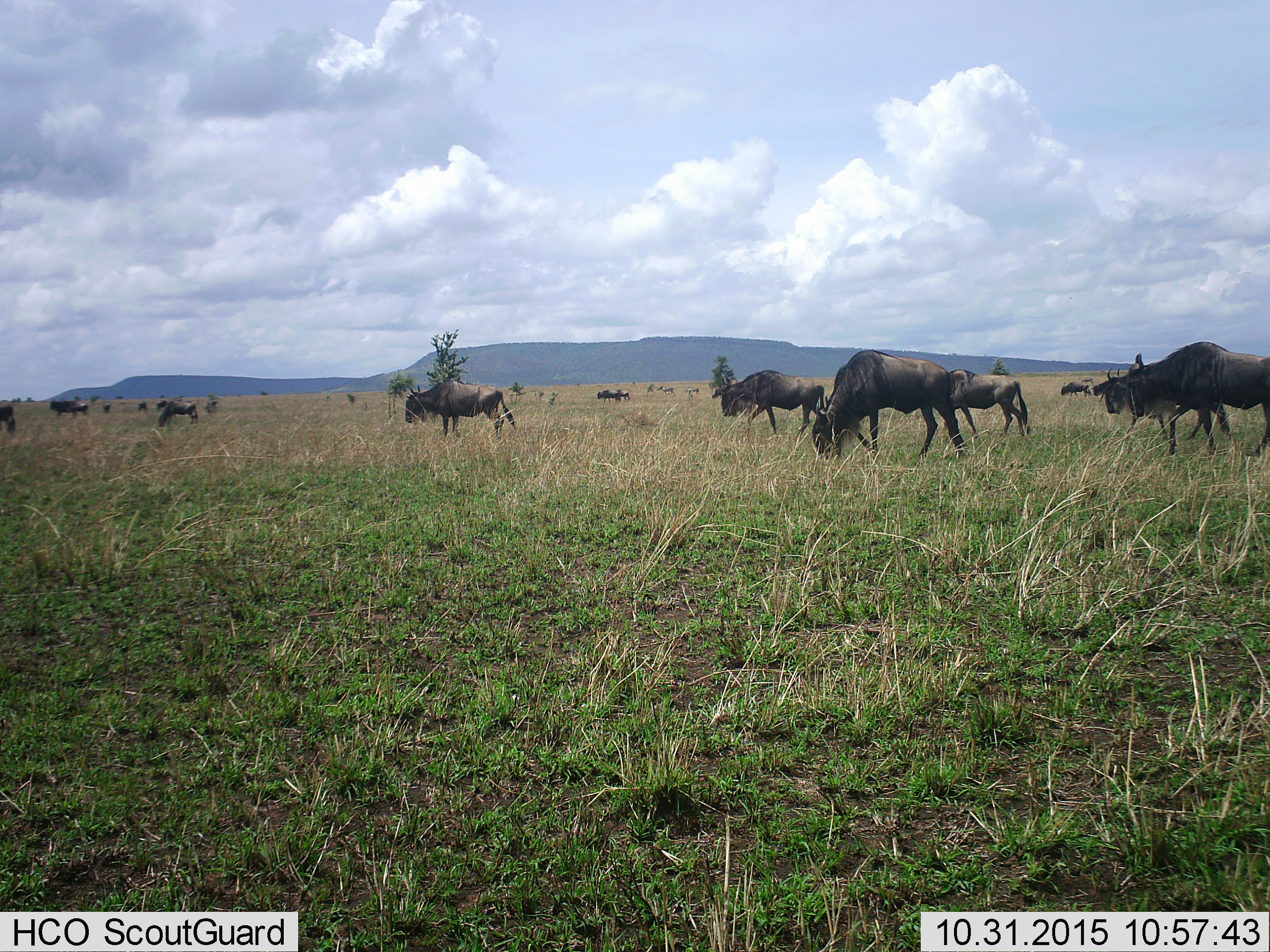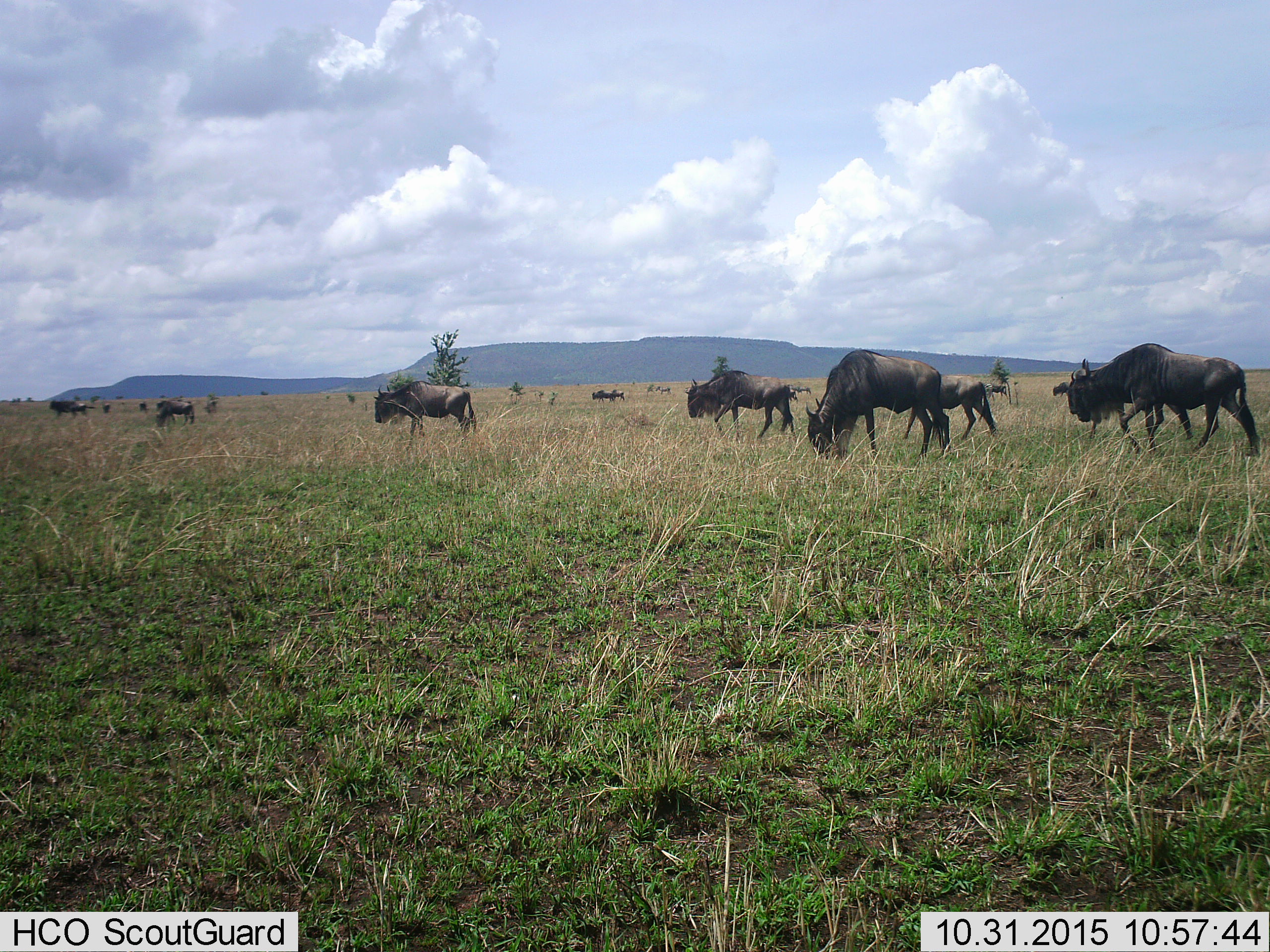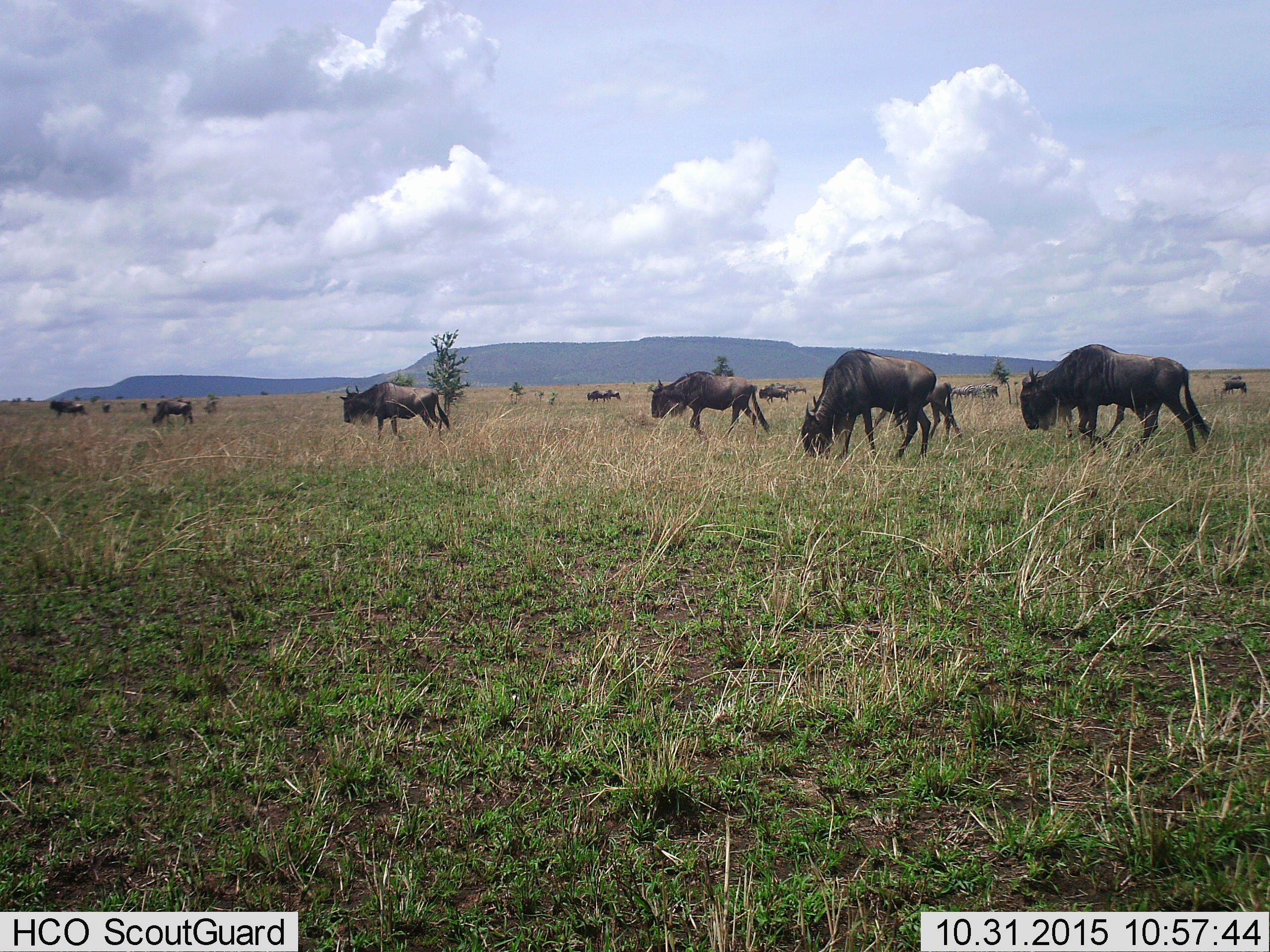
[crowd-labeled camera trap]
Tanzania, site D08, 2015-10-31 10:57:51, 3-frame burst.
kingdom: Animalia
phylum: Chordata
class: Mammalia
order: Artiodactyla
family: Bovidae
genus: Connochaetes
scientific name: Connochaetes taurinus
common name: blue wildebeest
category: wildebeest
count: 11-50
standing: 25%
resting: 0%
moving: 75%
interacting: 0%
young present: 0%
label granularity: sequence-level